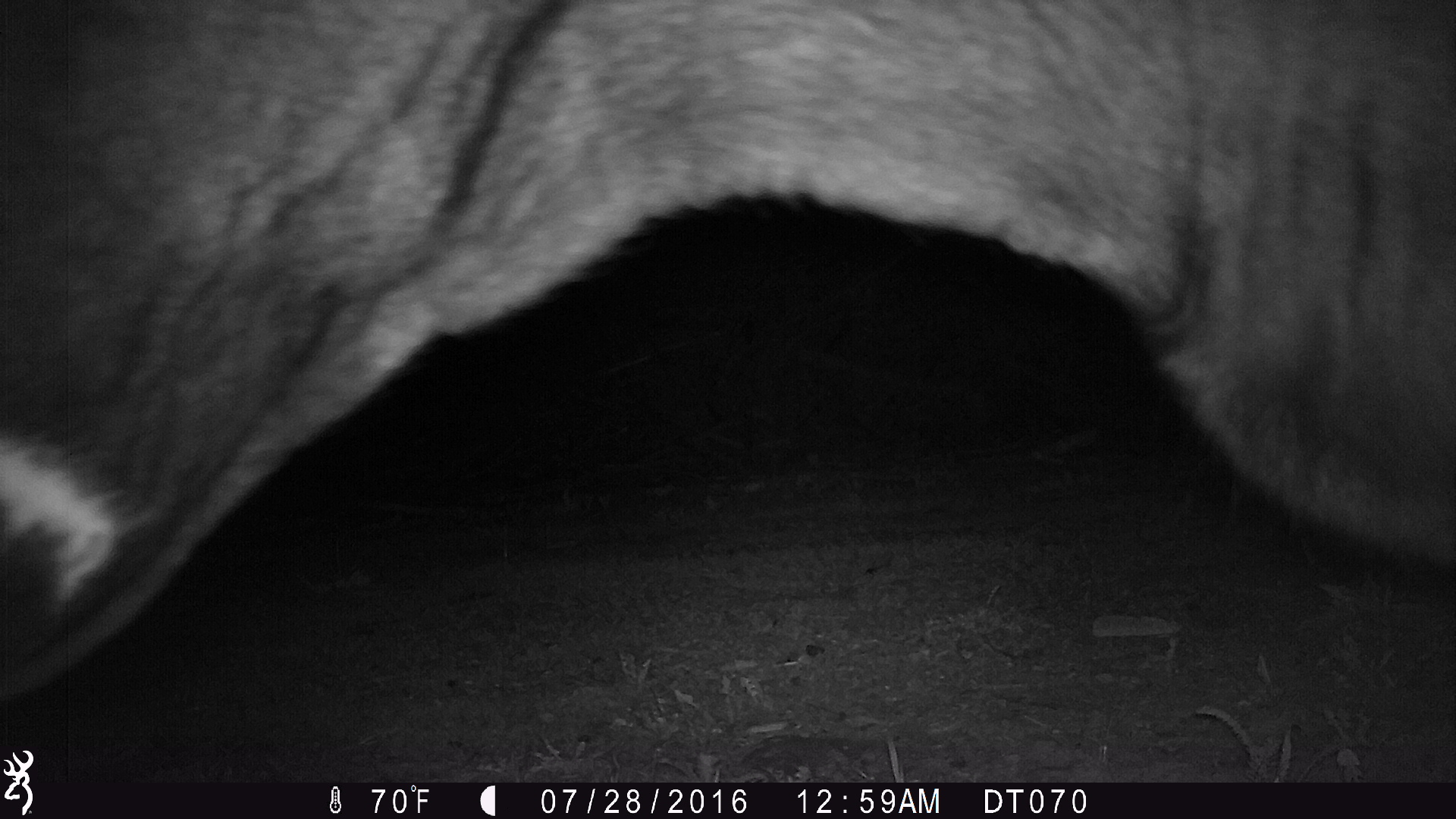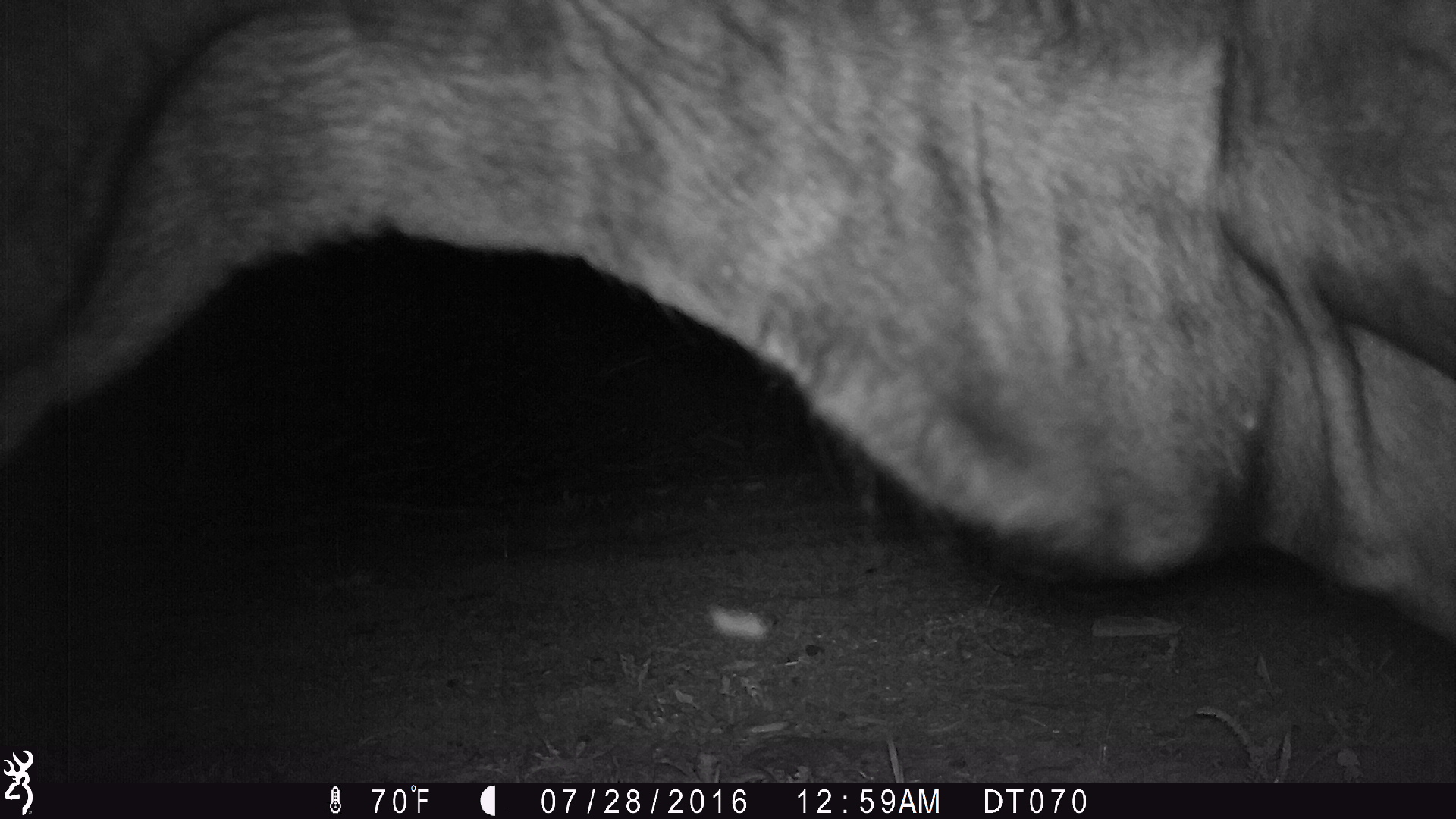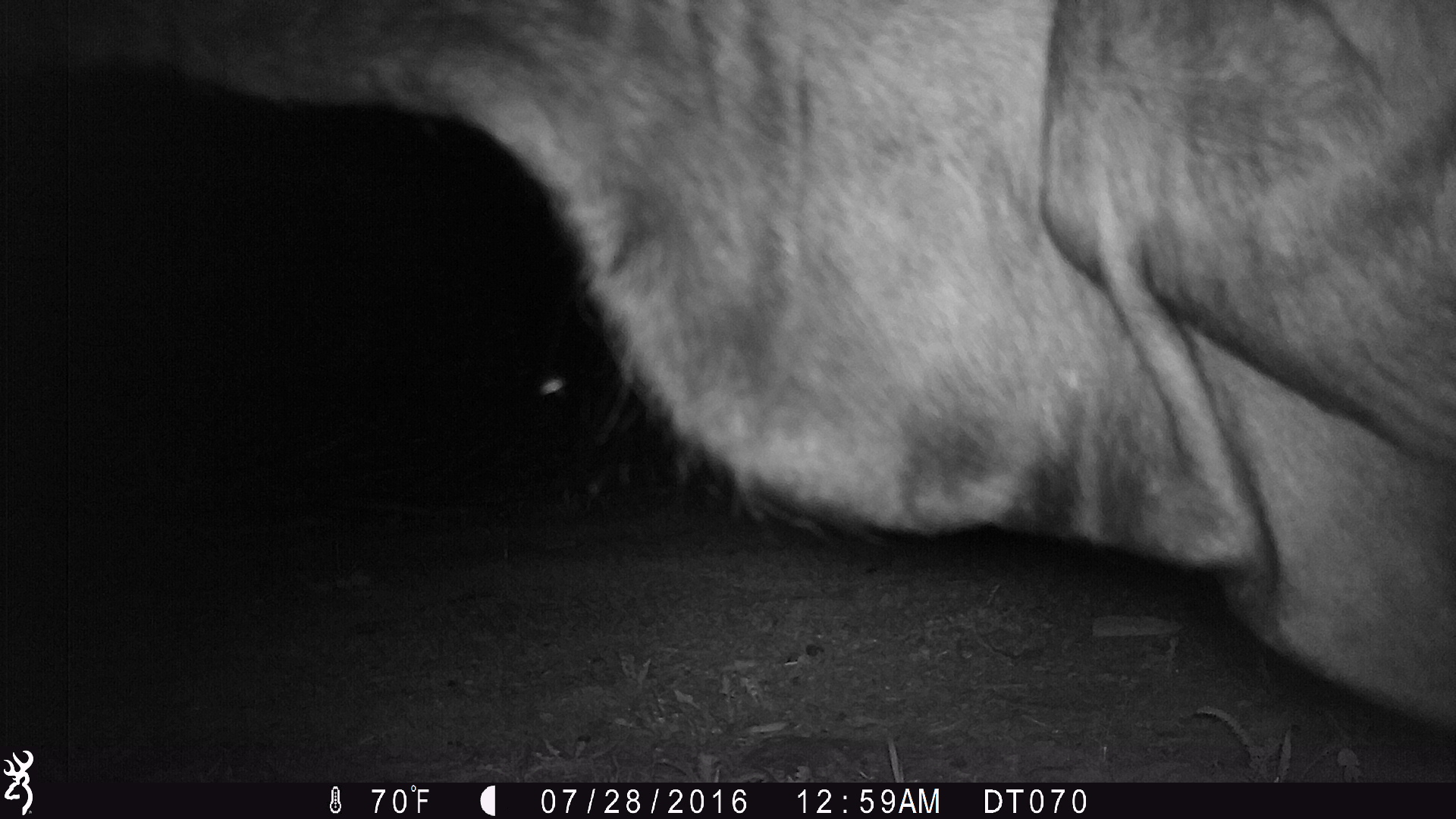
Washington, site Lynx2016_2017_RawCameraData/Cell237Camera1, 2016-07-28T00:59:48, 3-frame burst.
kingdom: Animalia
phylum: Chordata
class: Mammalia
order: Artiodactyla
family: Bovidae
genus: Bos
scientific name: Bos taurus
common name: domestic cattle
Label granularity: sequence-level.